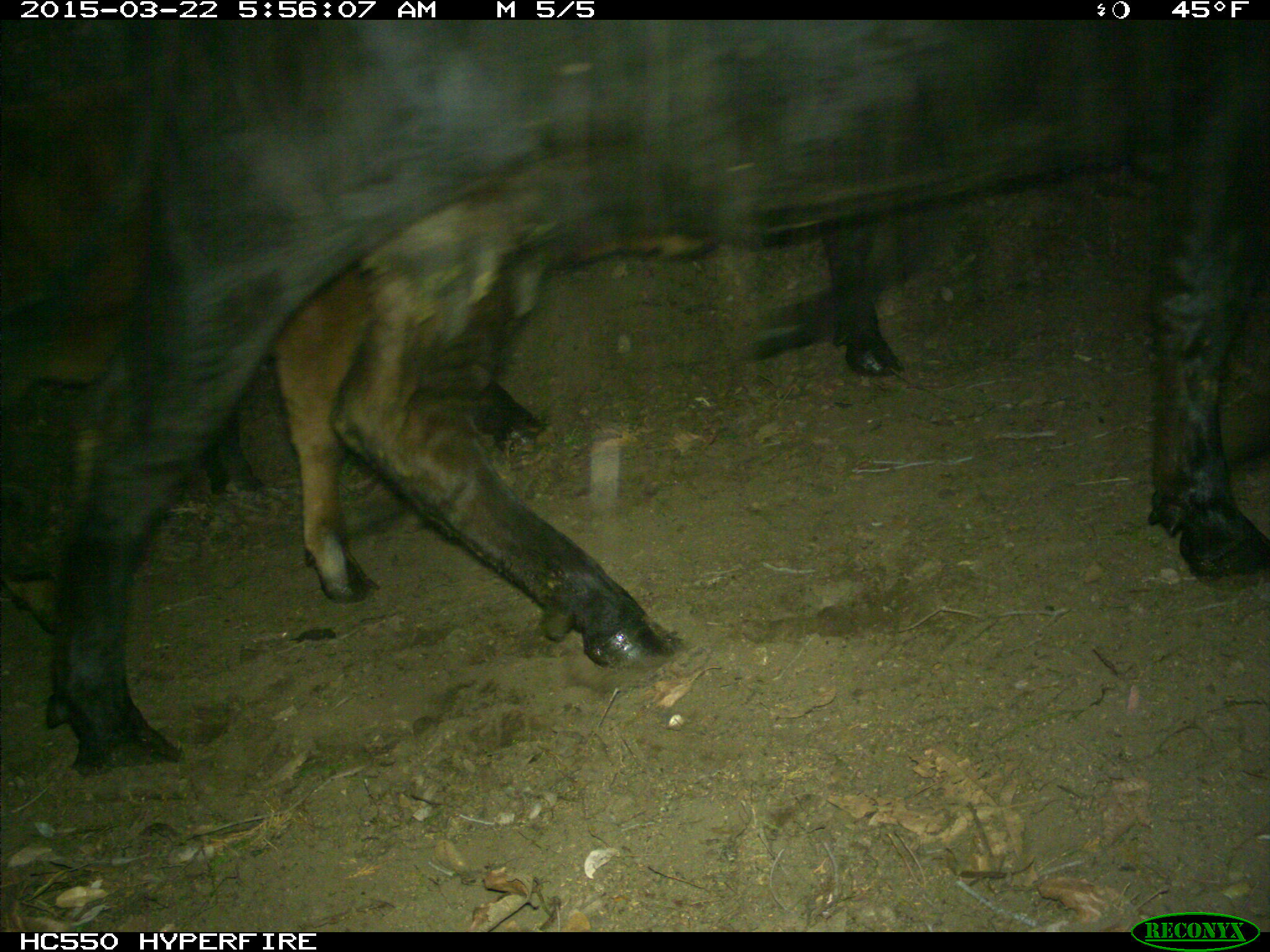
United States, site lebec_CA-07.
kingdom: Animalia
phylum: Chordata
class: Mammalia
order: Artiodactyla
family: Bovidae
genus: Bos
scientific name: Bos taurus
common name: domestic cow